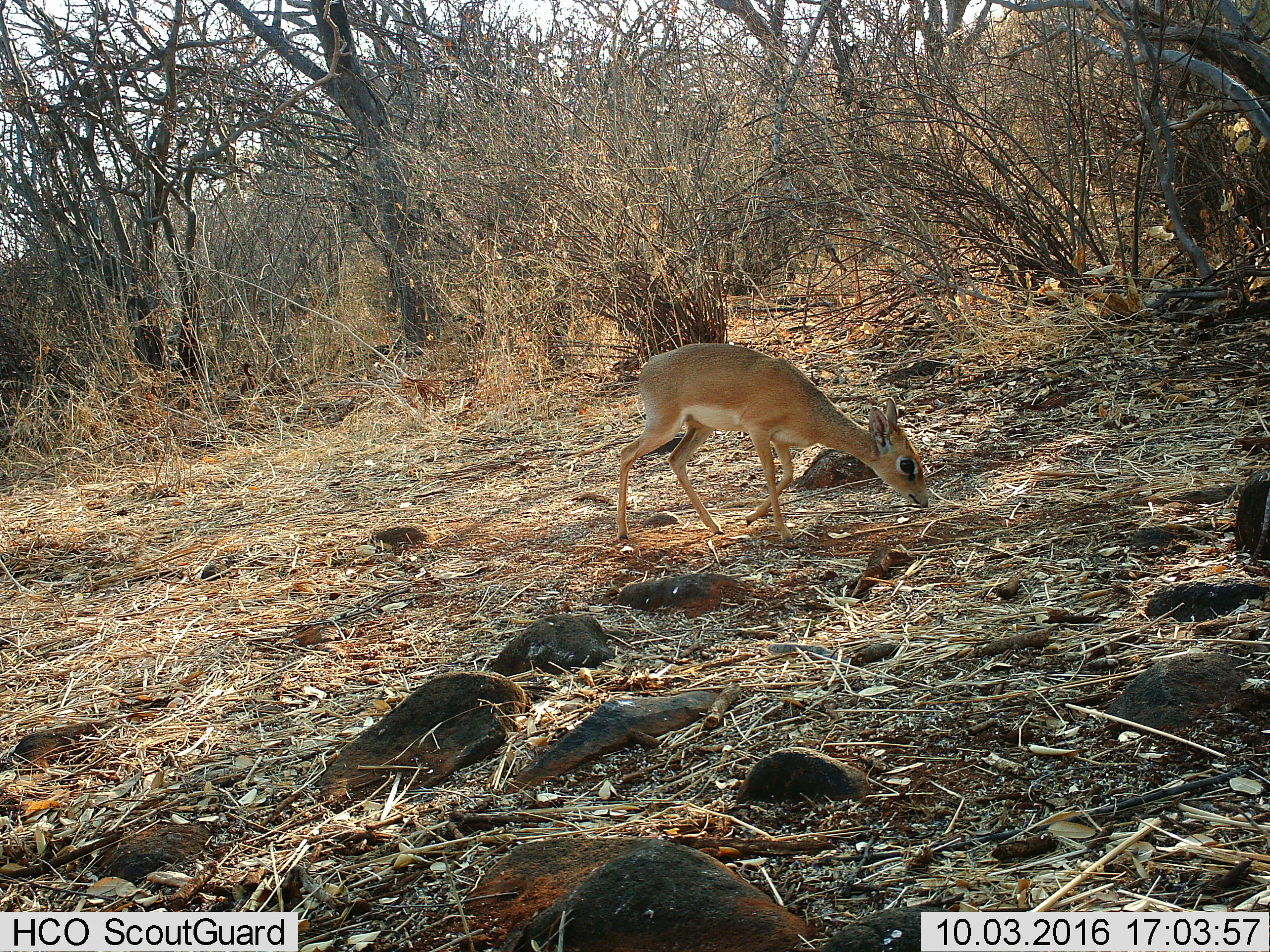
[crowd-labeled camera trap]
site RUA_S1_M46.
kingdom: Animalia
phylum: Chordata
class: Mammalia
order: Artiodactyla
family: Bovidae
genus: Madoqua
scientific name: Madoqua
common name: dik-dik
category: dikdik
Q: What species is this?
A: Dikdik (dik-dik) (Madoqua).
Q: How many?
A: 1.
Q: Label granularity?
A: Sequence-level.